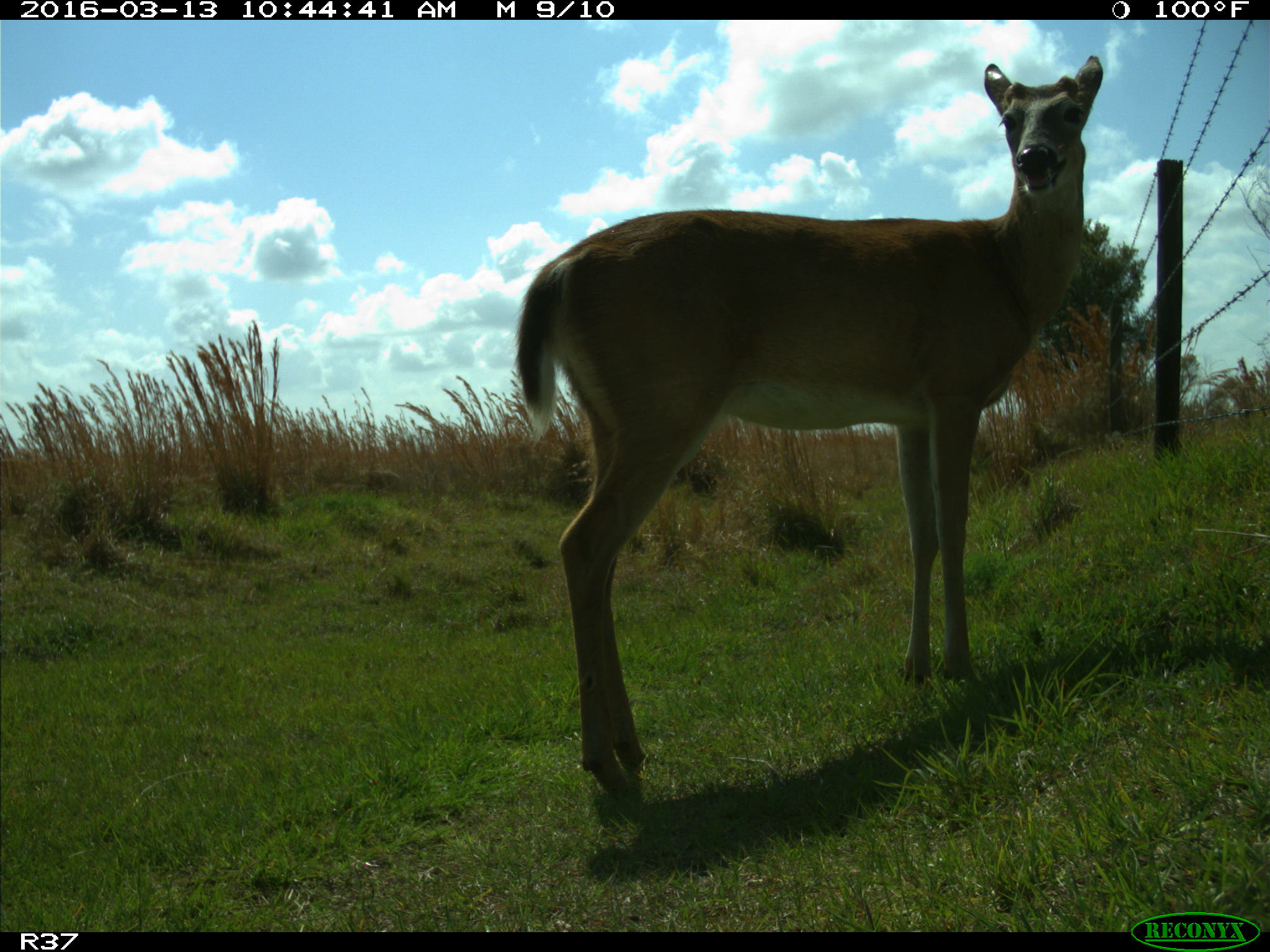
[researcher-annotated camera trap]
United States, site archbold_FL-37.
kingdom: Animalia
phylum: Chordata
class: Mammalia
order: Artiodactyla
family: Cervidae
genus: Odocoileus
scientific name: Odocoileus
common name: deer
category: unidentified deer